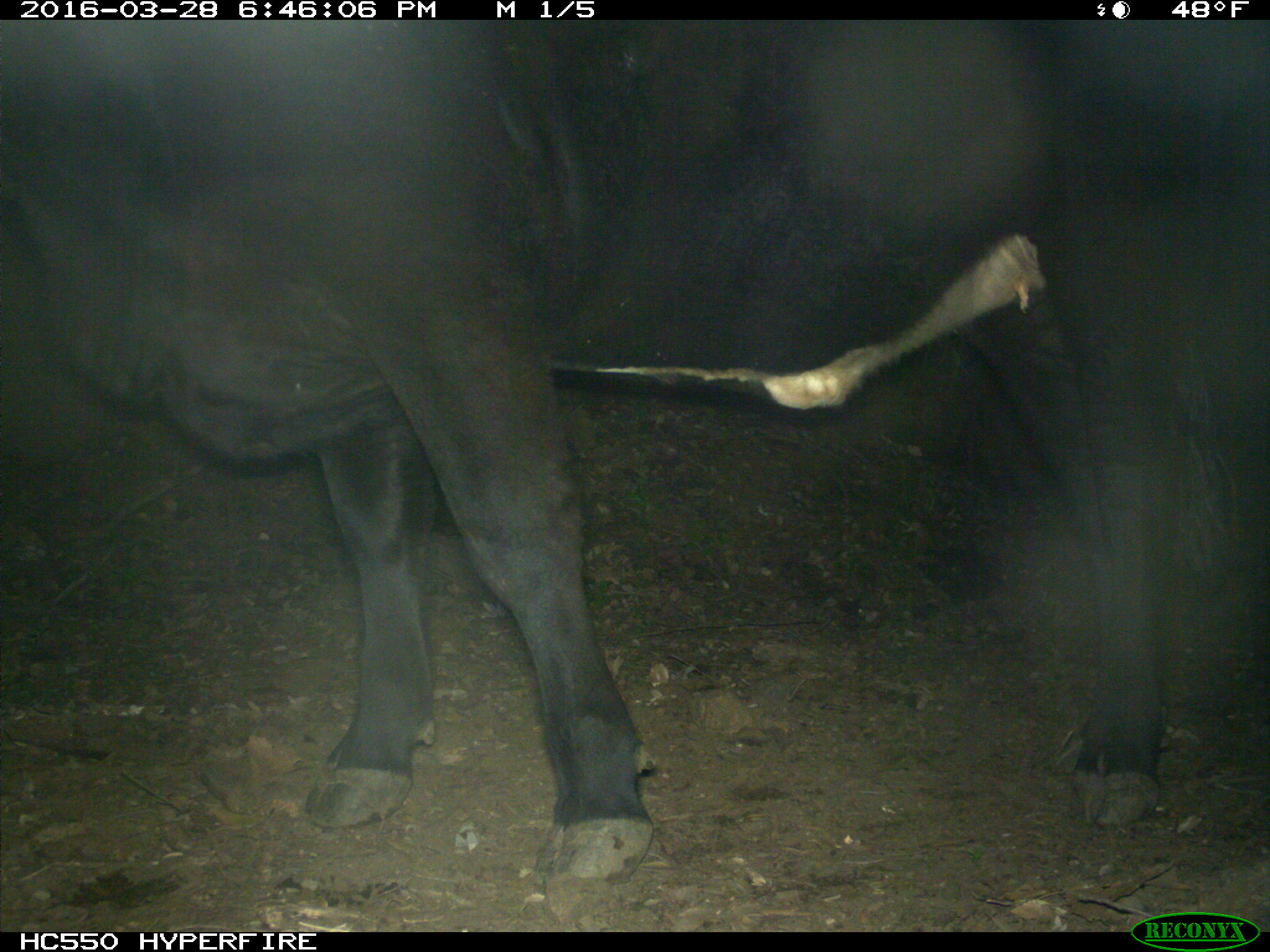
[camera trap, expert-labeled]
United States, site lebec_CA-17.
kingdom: Animalia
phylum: Chordata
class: Mammalia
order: Artiodactyla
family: Bovidae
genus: Bos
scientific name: Bos taurus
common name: domestic cow